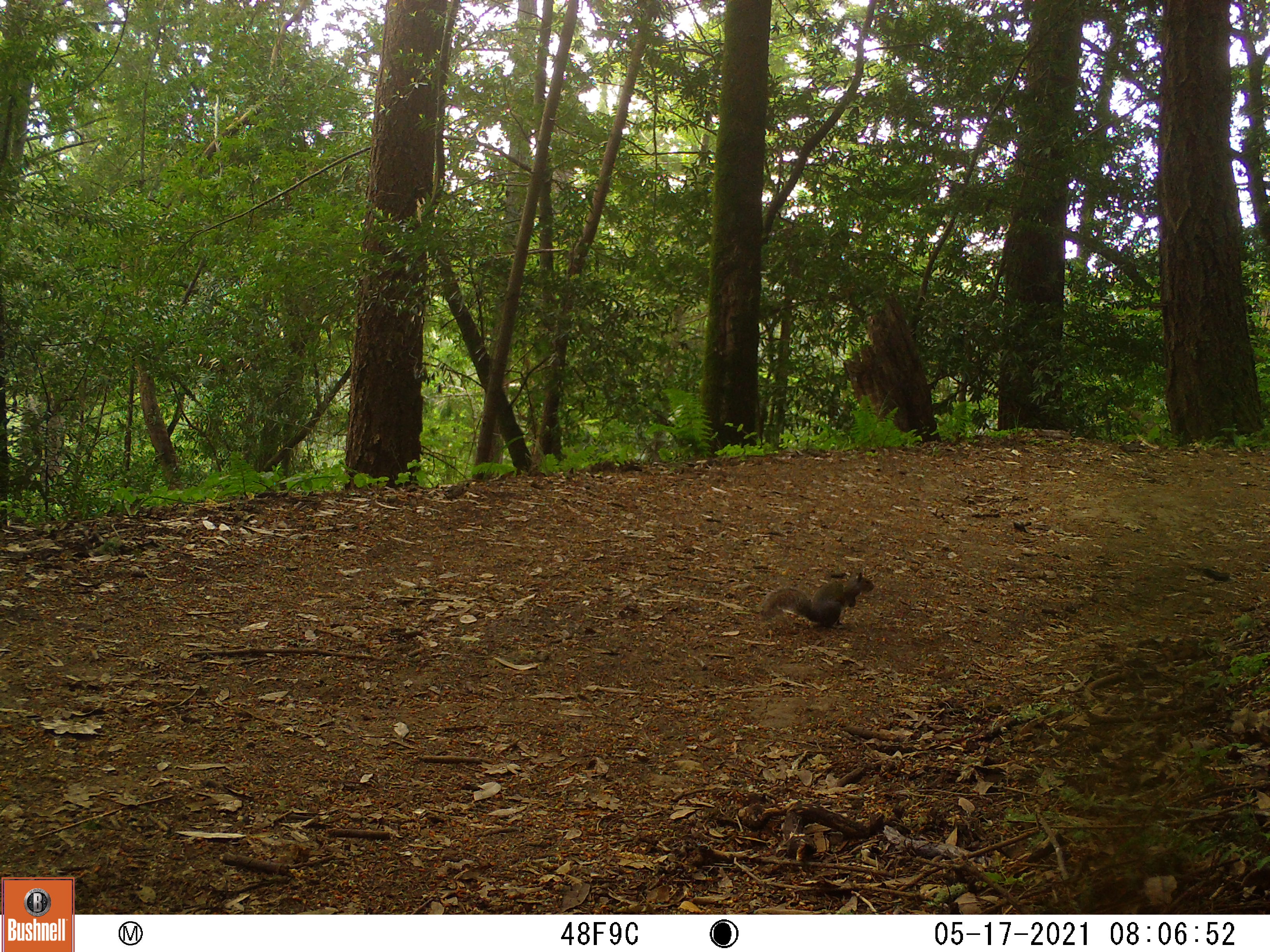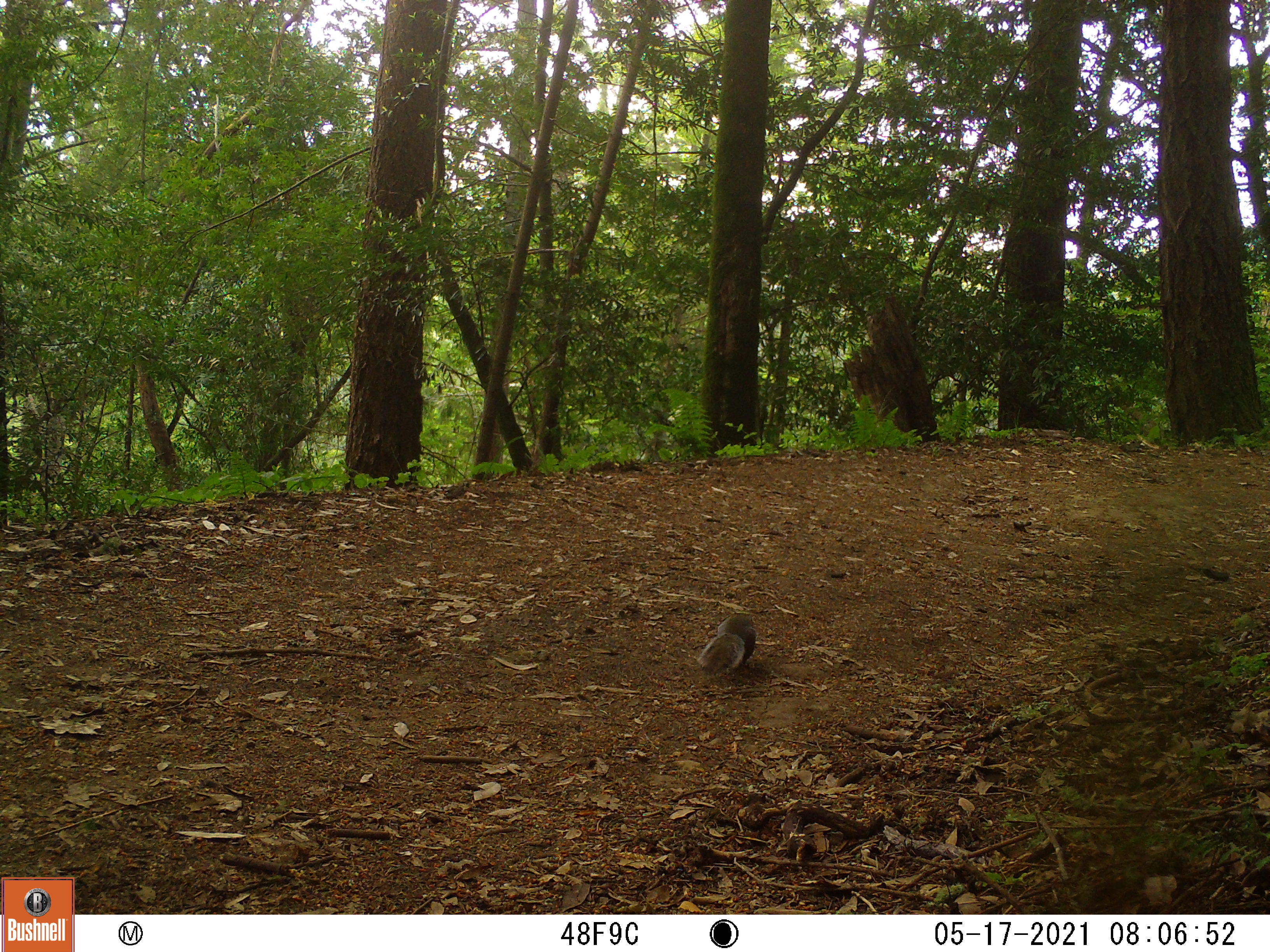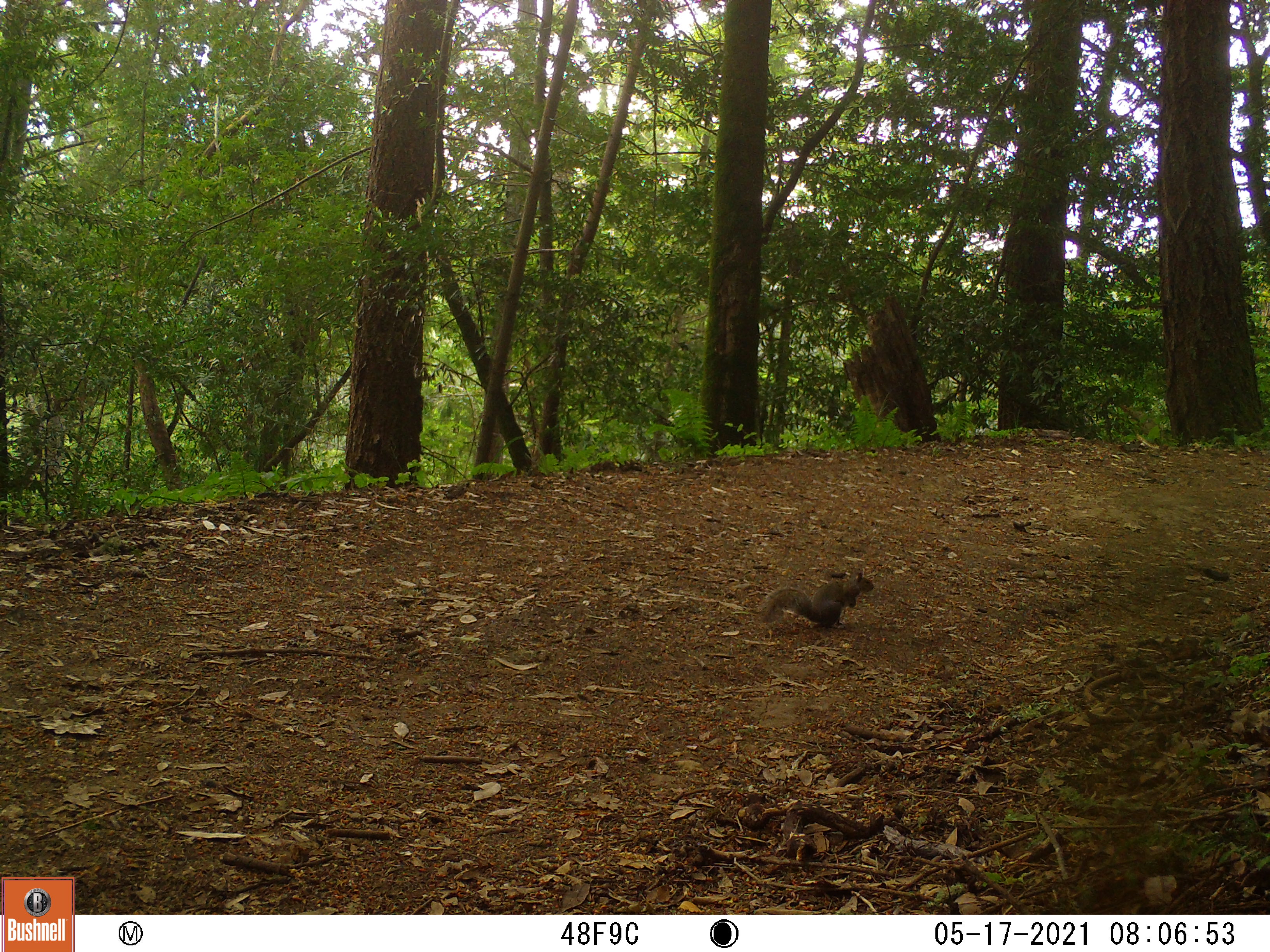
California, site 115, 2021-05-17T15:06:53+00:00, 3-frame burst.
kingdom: Animalia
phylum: Chordata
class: Mammalia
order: Rodentia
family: Sciuridae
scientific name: Sciuridae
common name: squirrel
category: unknown squirrel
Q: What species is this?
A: Unknown squirrel (squirrel) (Sciuridae).